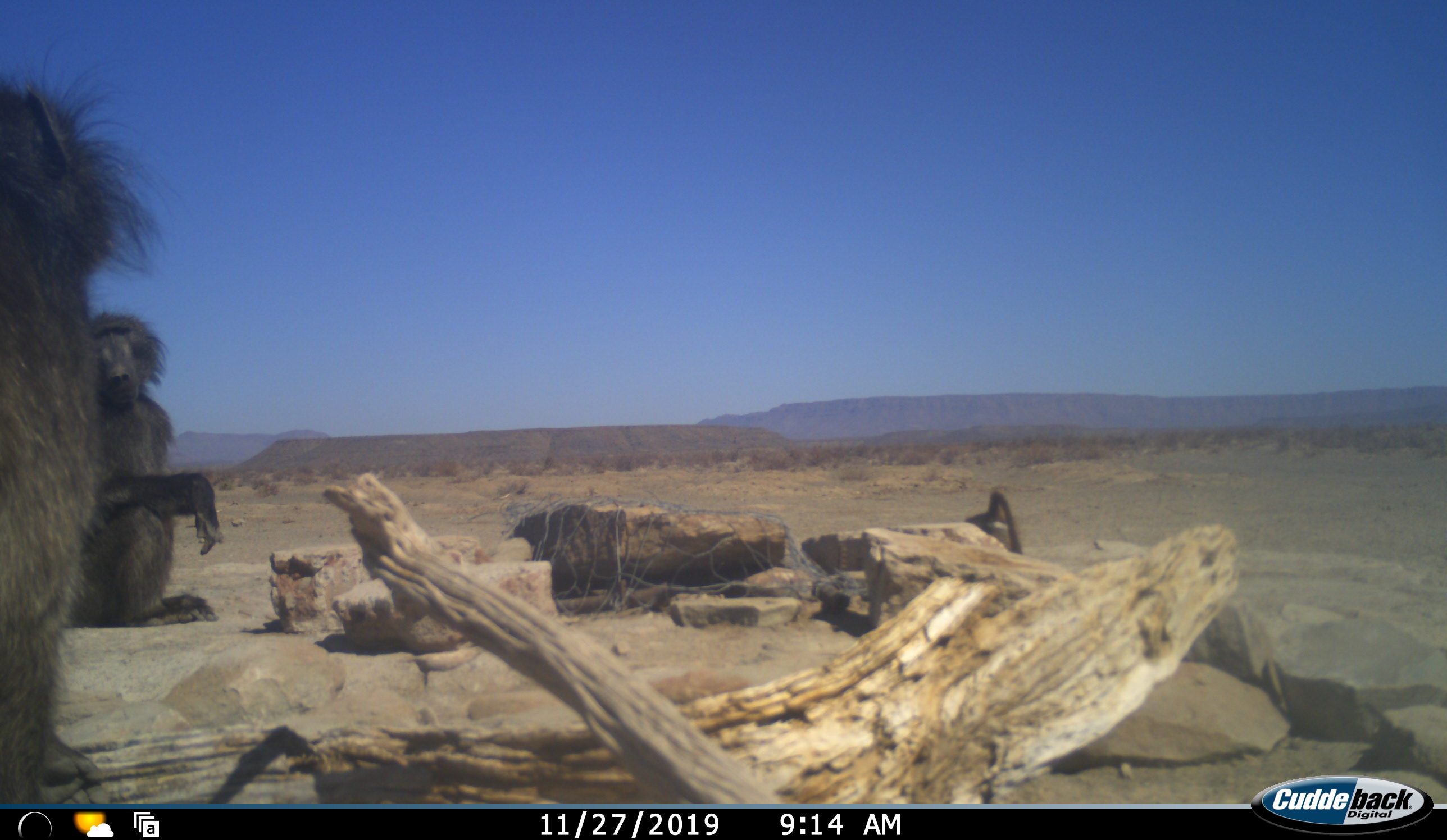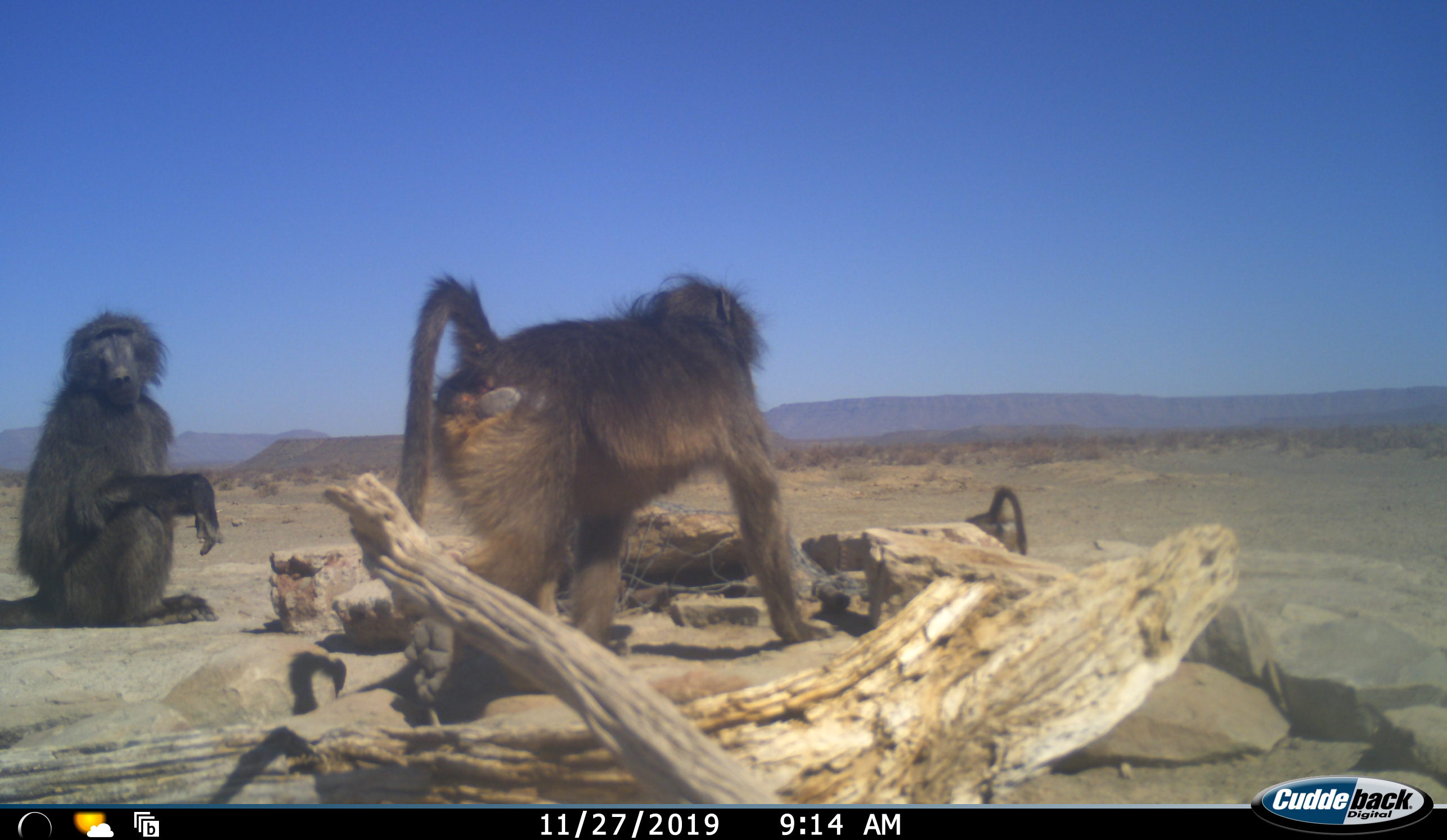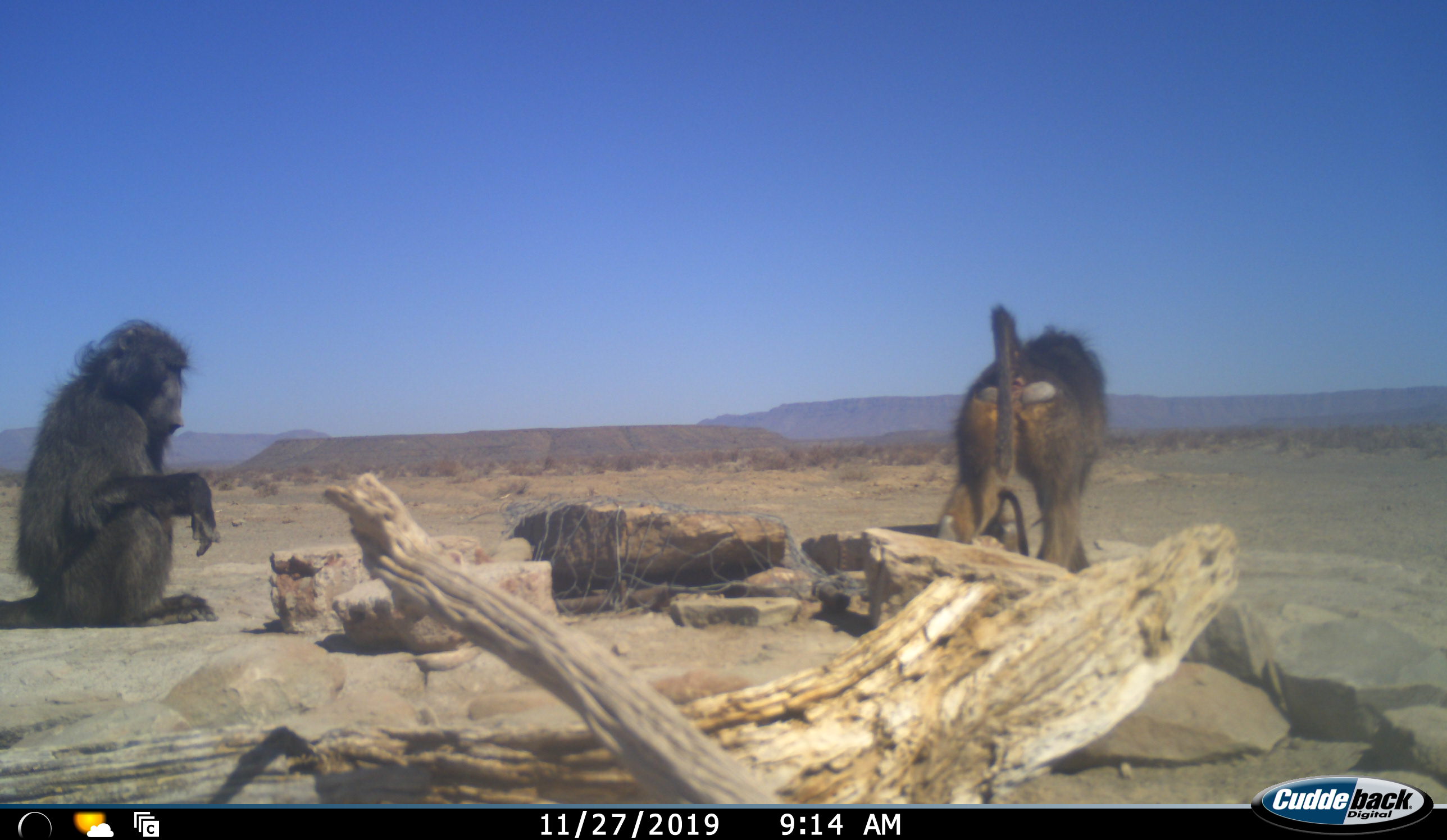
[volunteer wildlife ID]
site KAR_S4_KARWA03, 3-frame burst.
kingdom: Animalia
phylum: Chordata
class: Mammalia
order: Primates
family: Cercopithecidae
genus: Papio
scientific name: Papio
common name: baboon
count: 3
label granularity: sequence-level